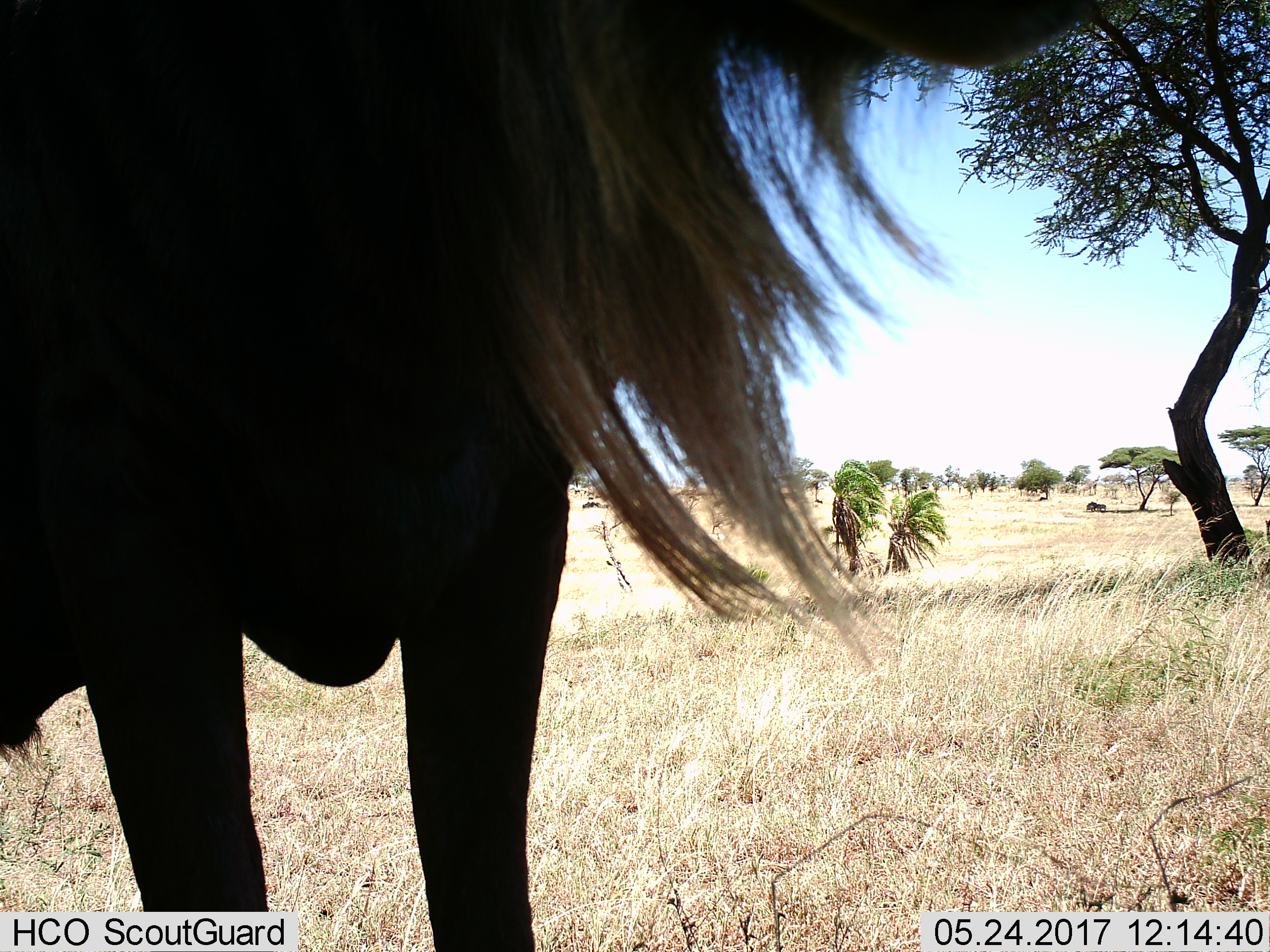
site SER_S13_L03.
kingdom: Animalia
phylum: Chordata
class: Mammalia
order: Artiodactyla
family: Bovidae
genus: Connochaetes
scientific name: Connochaetes taurinus taurinus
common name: blue wildebeest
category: wildebeestblue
Wildebeestblue (blue wildebeest) (Connochaetes taurinus taurinus), count 1. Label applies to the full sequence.